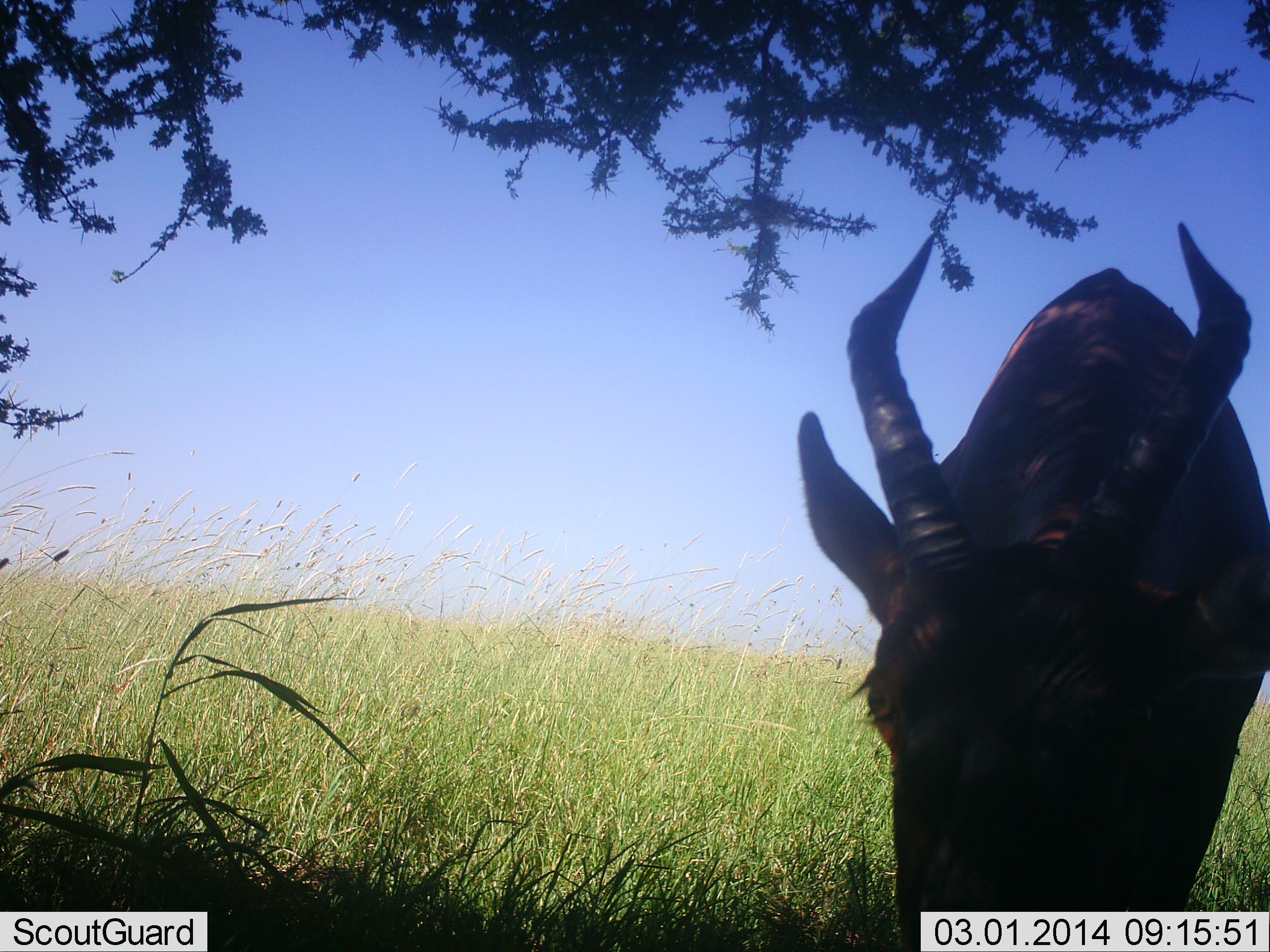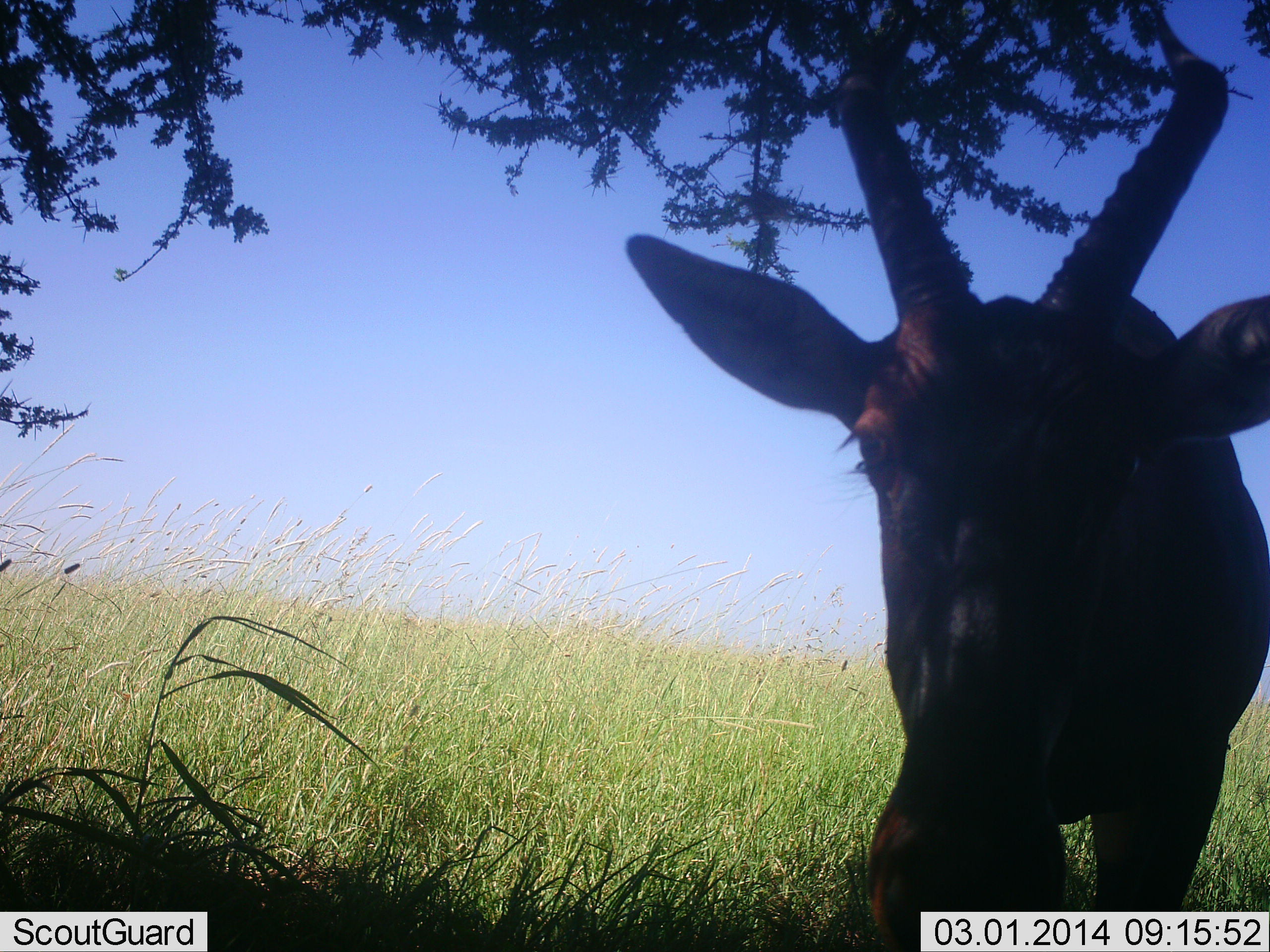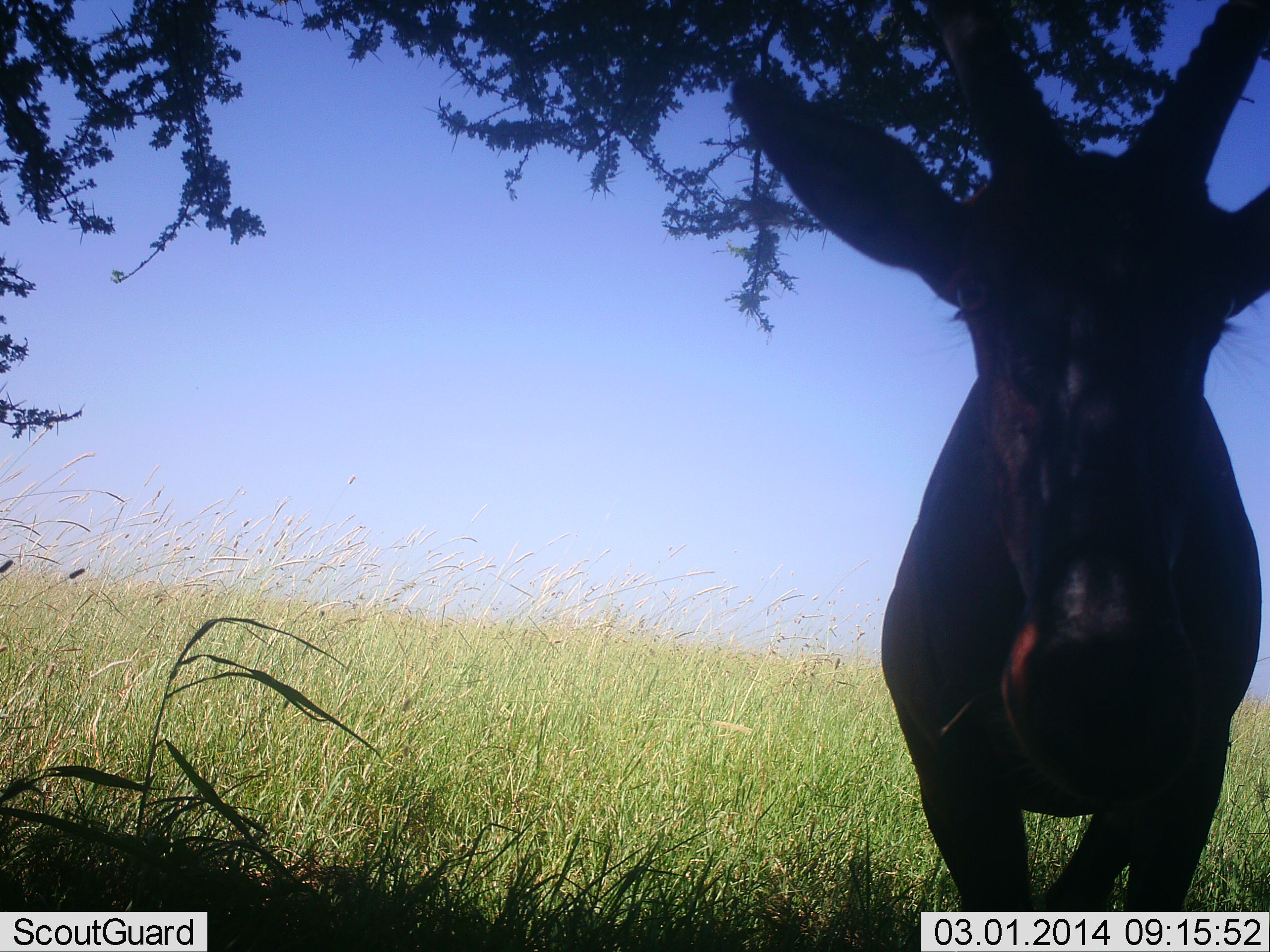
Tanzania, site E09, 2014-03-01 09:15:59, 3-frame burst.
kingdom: Animalia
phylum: Chordata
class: Mammalia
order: Artiodactyla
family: Bovidae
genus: Alcelaphus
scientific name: Alcelaphus buselaphus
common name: hartebeest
Hartebeest (Alcelaphus buselaphus), count 1. Behavior (volunteer vote fractions): standing 54%, resting 4%, moving 11%, interacting 18%. Young present (vote fraction): 0%. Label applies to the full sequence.